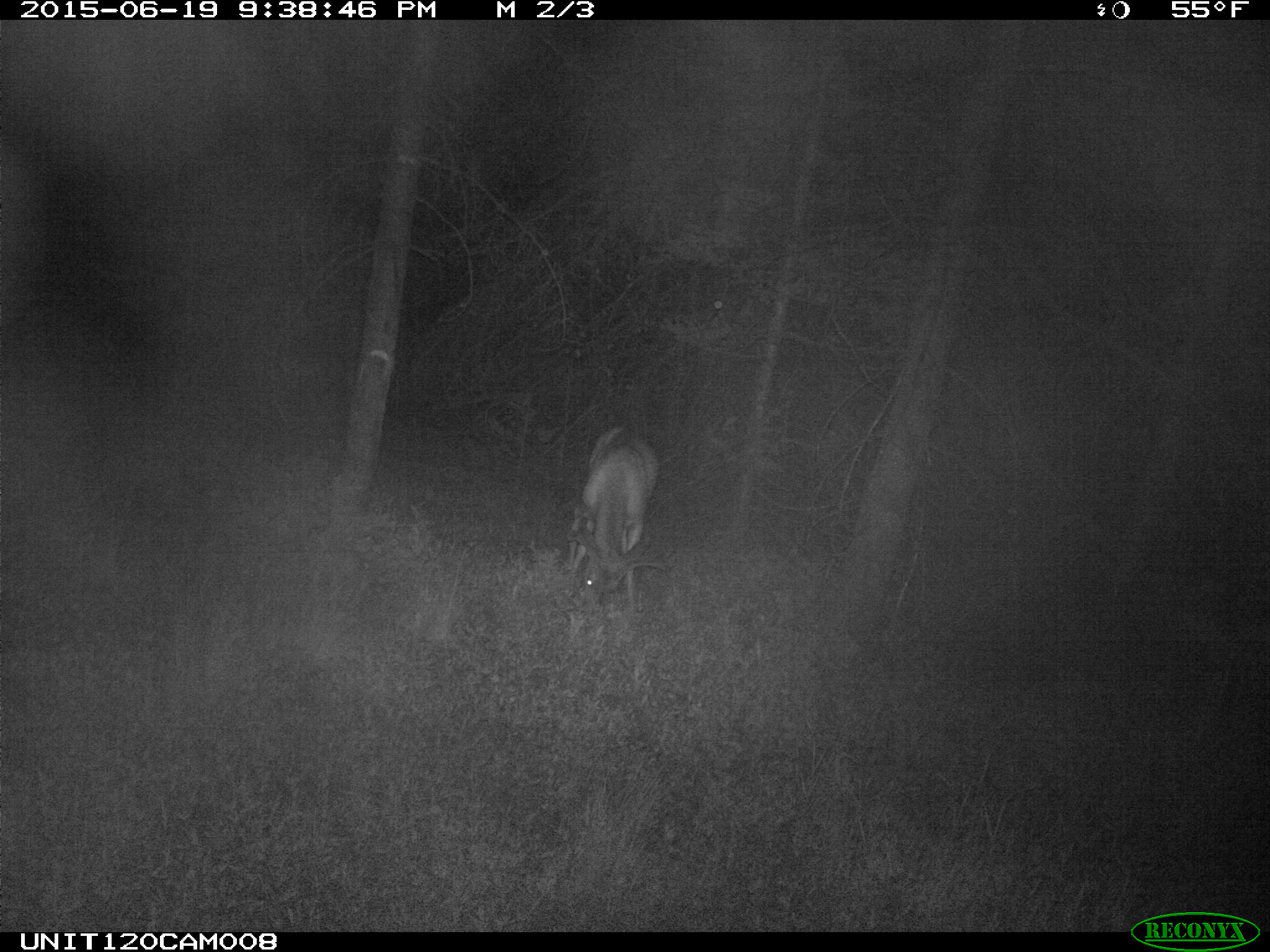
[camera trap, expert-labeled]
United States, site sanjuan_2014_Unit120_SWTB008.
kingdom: Animalia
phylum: Chordata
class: Mammalia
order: Artiodactyla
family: Cervidae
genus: Odocoileus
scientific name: Odocoileus hemionus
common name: mule deer